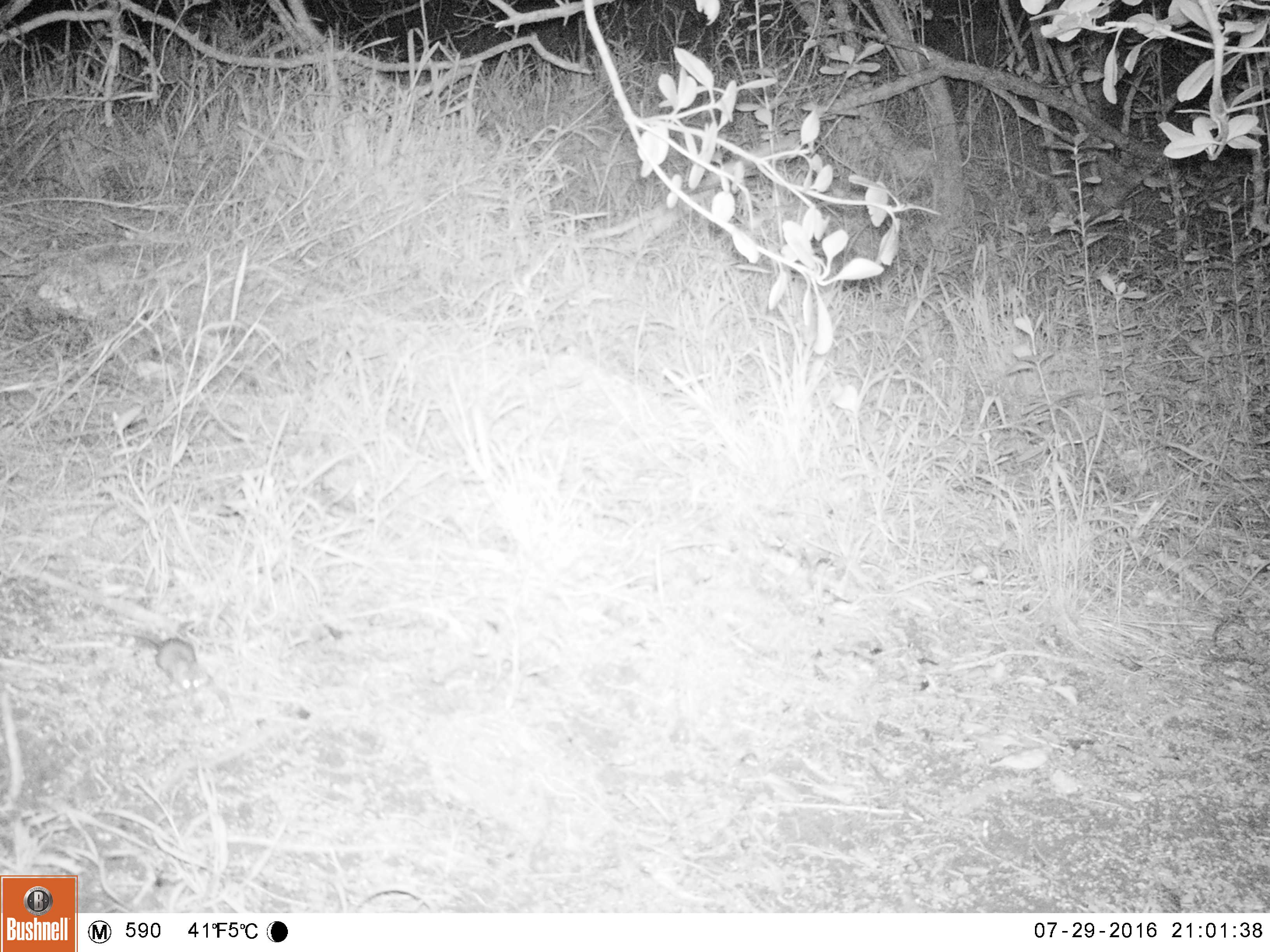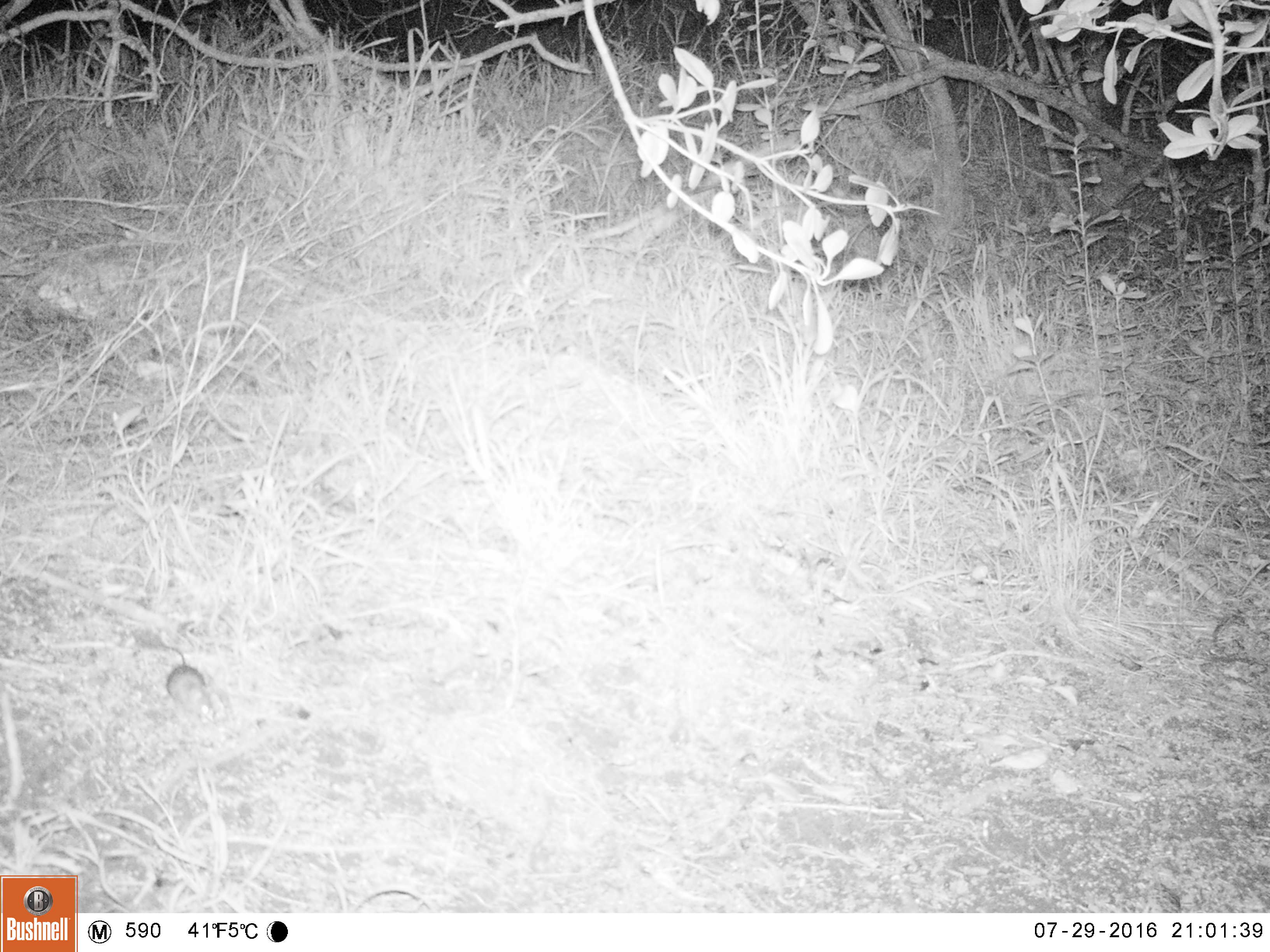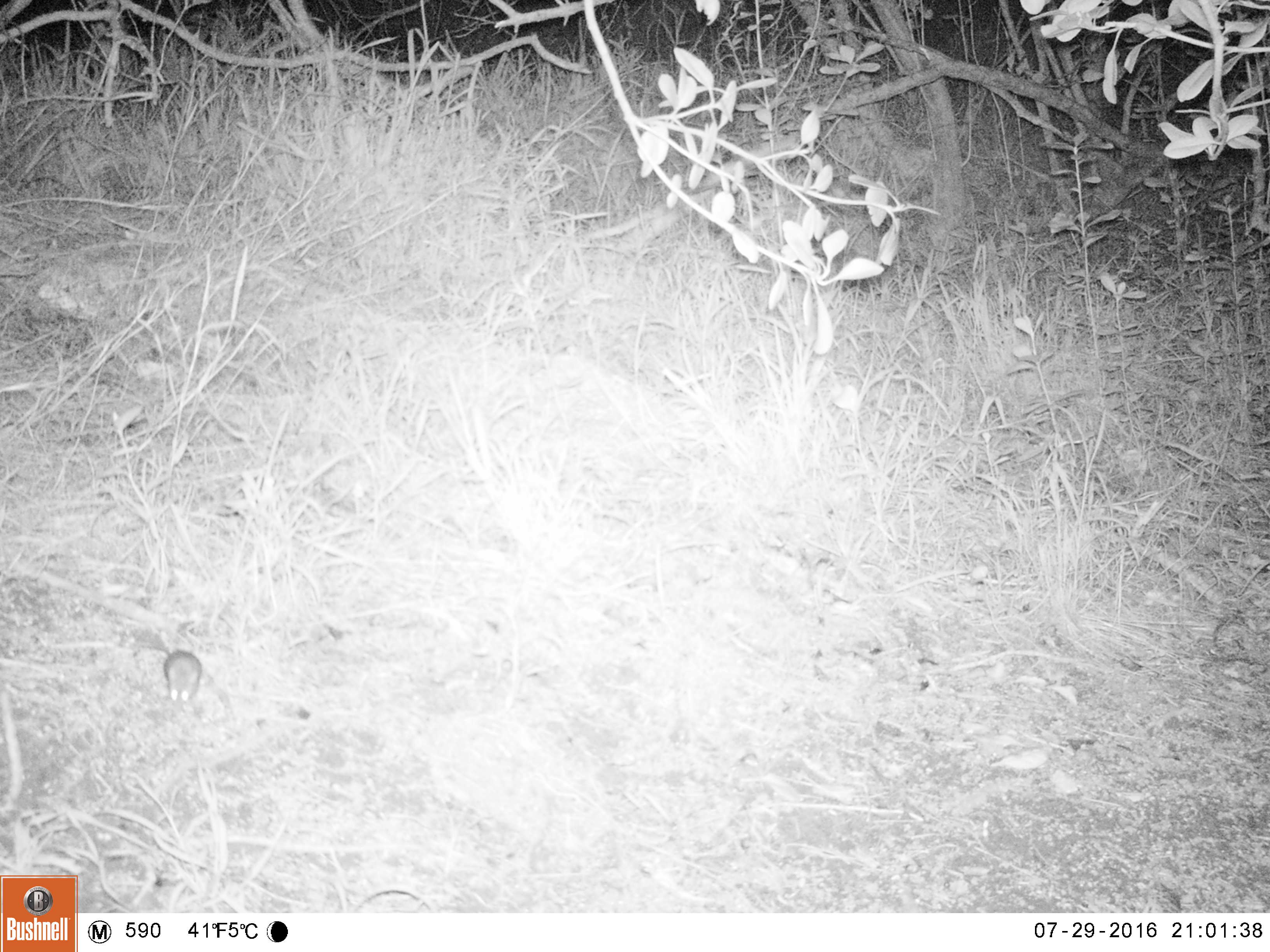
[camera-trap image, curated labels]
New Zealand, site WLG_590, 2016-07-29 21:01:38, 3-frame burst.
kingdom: Animalia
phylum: Chordata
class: Mammalia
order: Rodentia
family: Muridae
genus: Mus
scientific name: Mus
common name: mouse